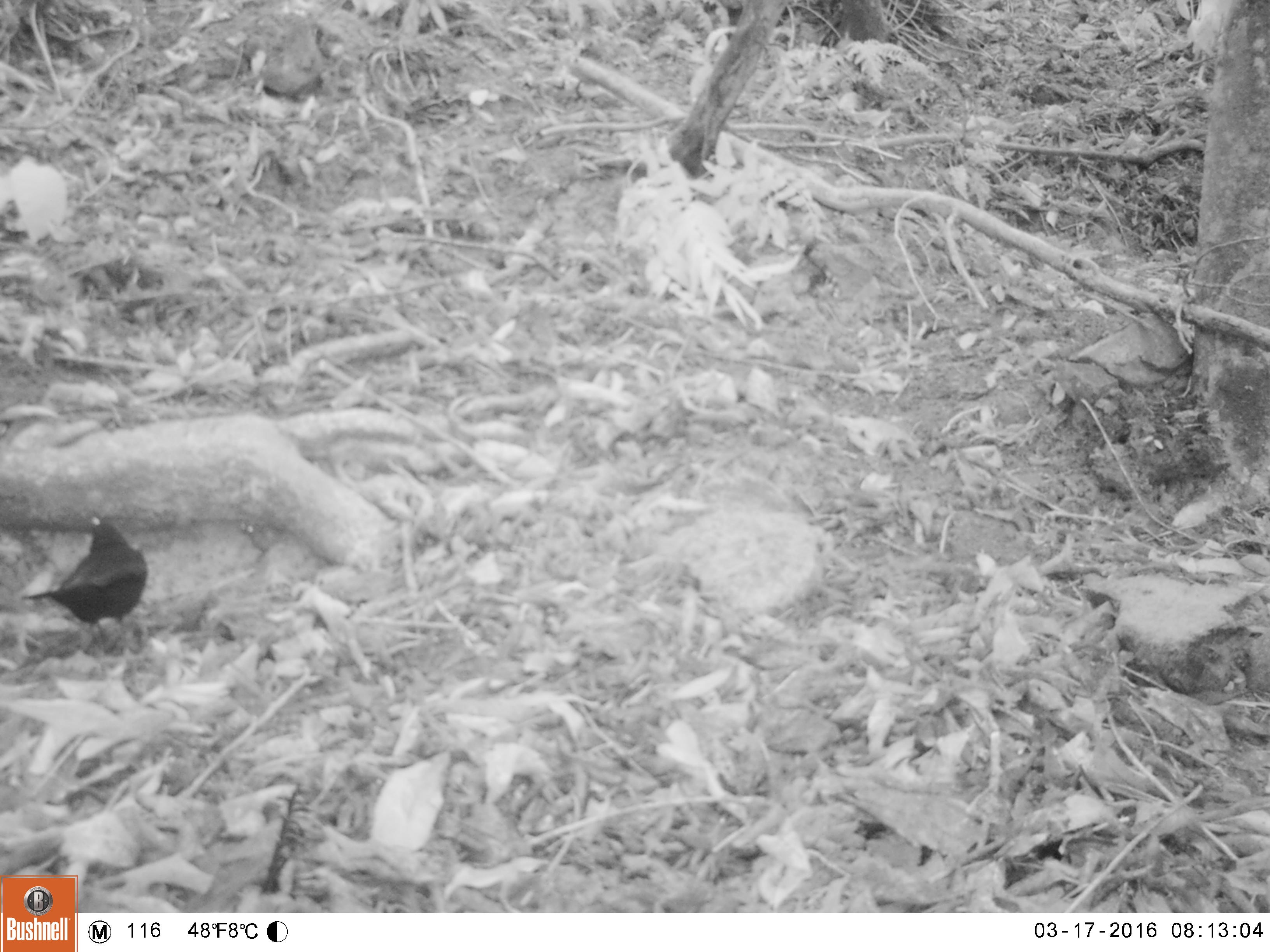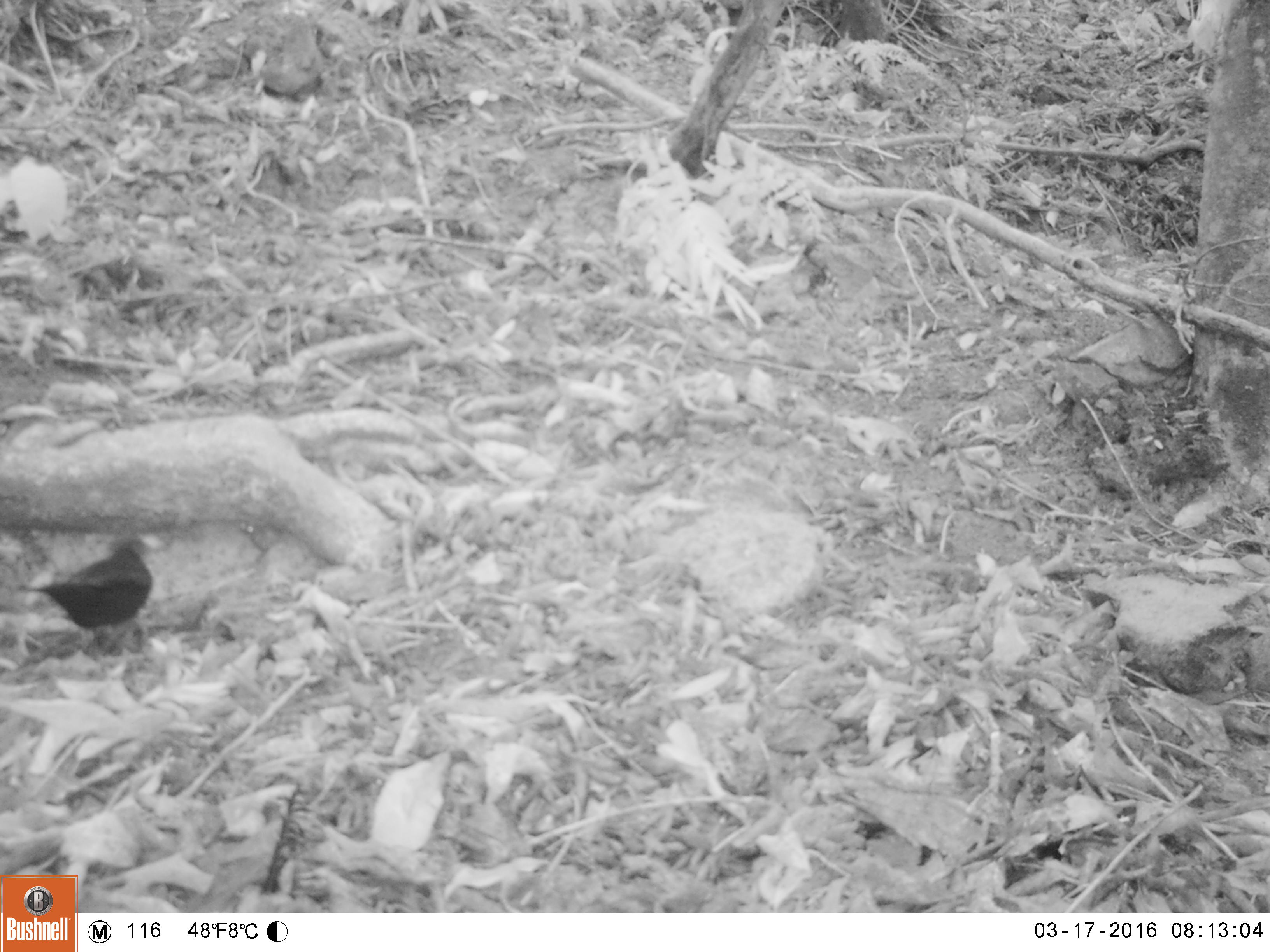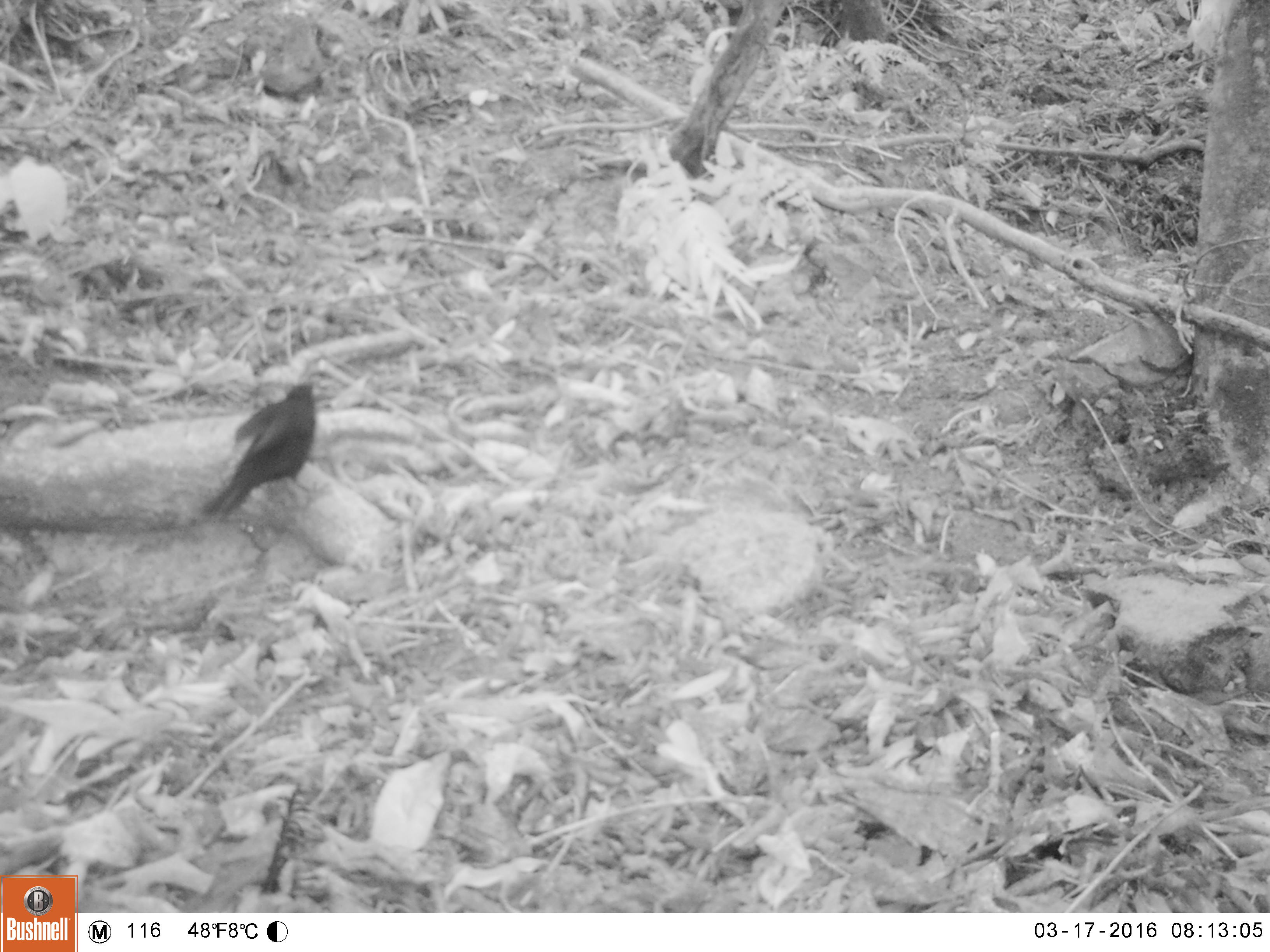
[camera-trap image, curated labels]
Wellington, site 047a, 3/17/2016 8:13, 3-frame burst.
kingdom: Animalia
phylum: Chordata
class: Aves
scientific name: Aves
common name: bird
Bird (Aves).